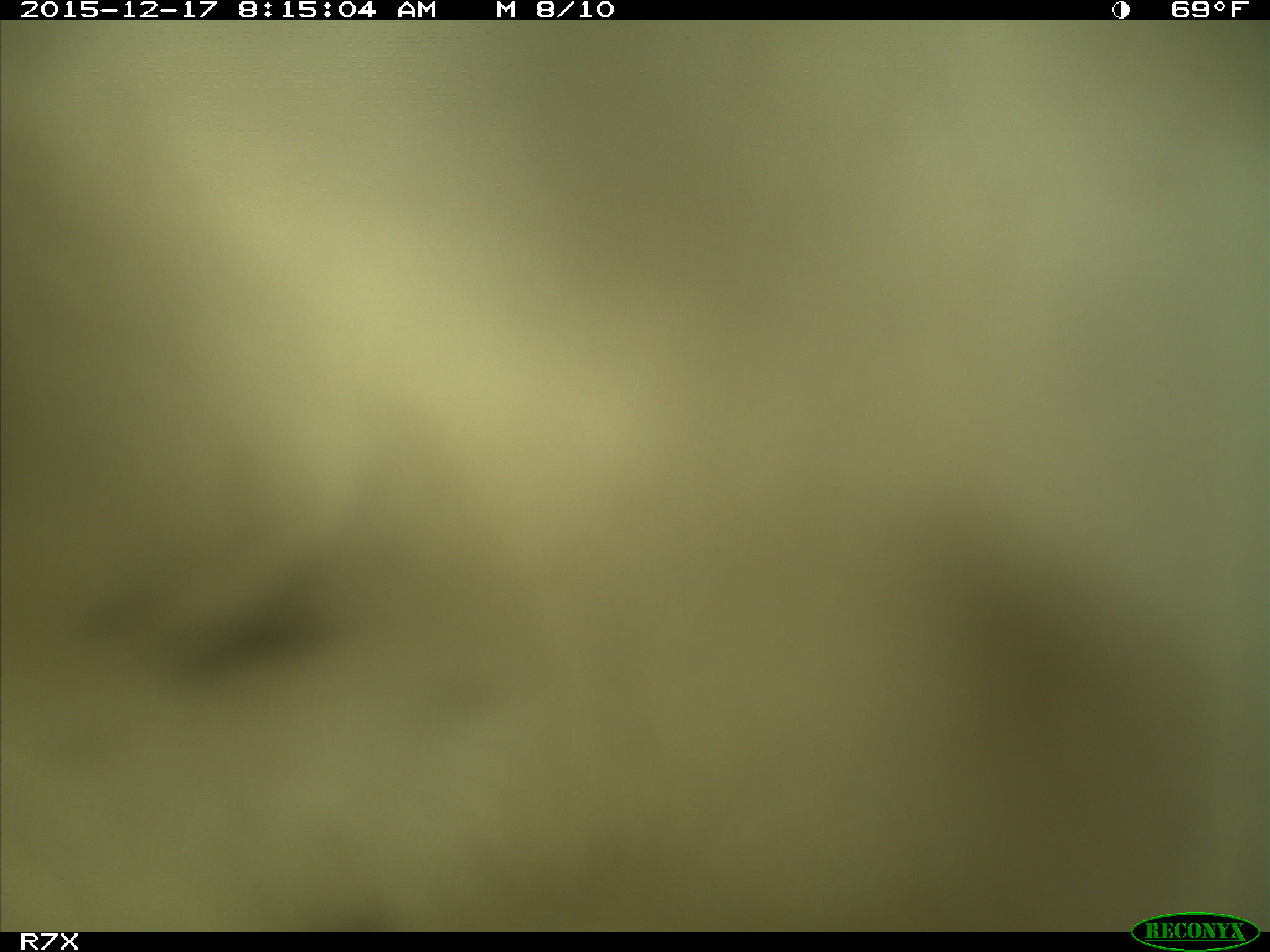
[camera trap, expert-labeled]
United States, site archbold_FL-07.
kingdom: Animalia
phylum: Chordata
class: Mammalia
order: Artiodactyla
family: Bovidae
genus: Bos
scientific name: Bos taurus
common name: domestic cow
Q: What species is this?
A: Bos taurus (domestic cow).